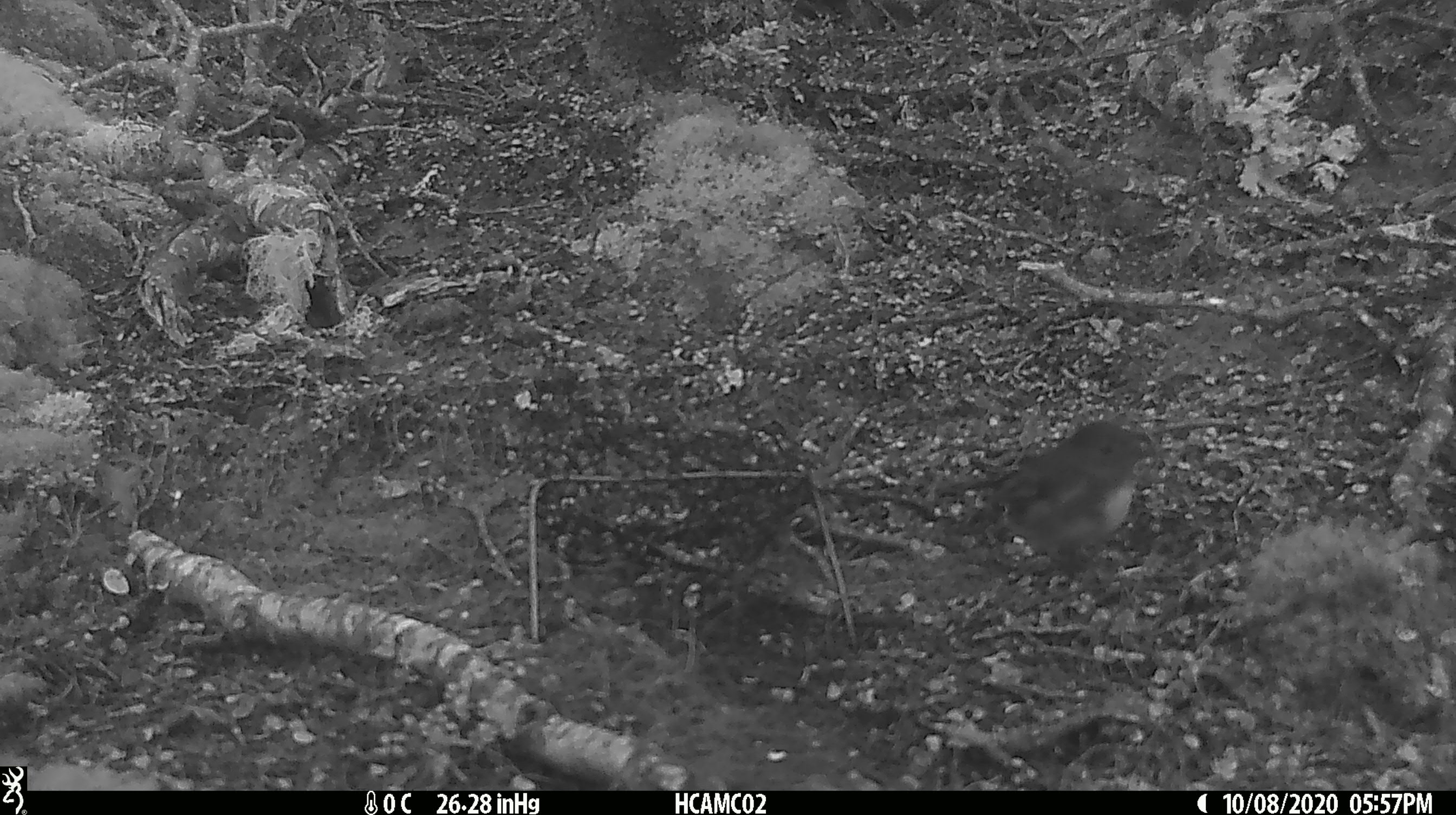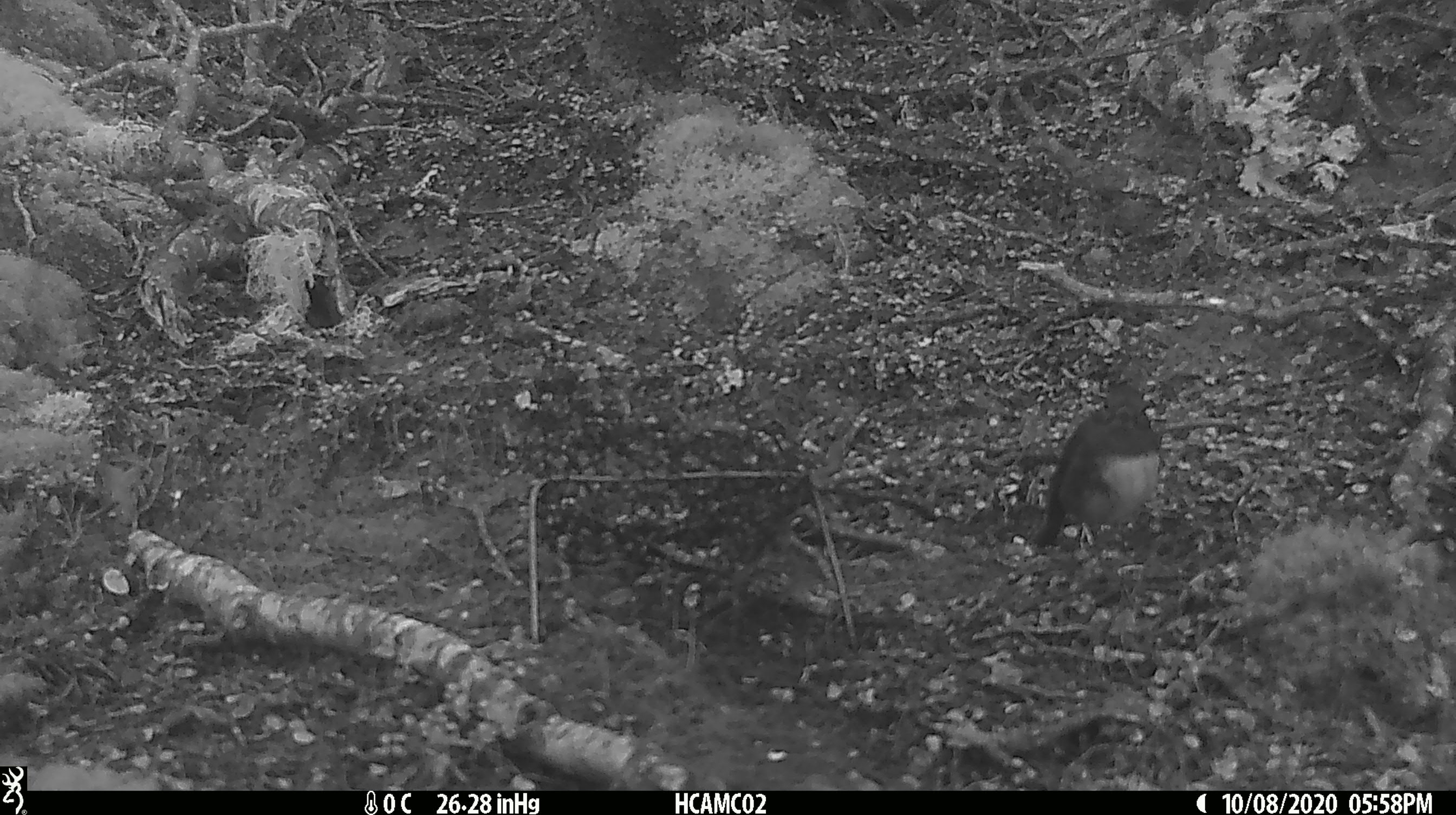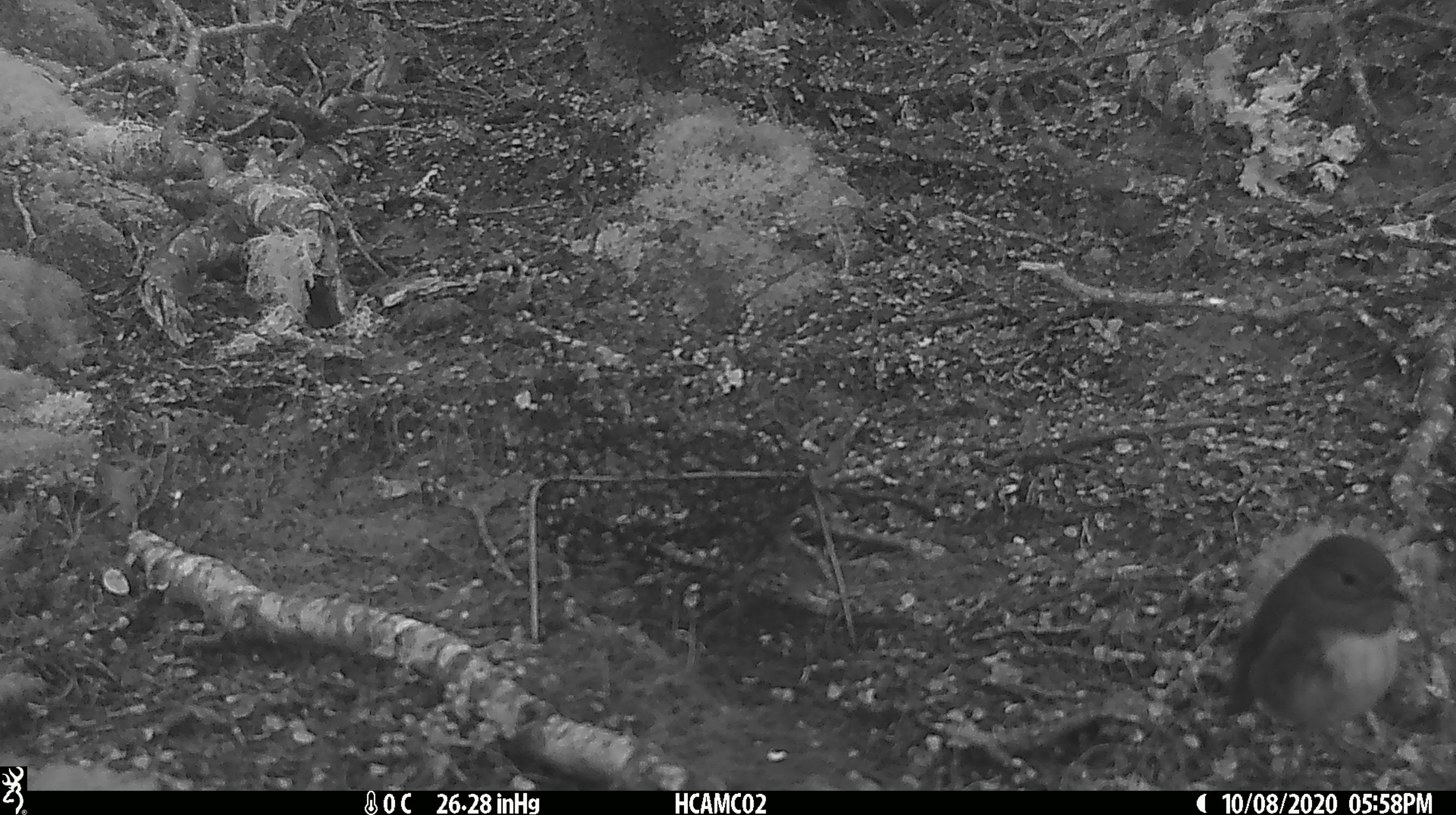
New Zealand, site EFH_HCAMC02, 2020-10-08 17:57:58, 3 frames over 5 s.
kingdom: Animalia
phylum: Chordata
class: Aves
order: Passeriformes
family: Petroicidae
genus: Petroica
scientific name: Petroica australis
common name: new zealand robin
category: robin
Robin (new zealand robin) (Petroica australis).